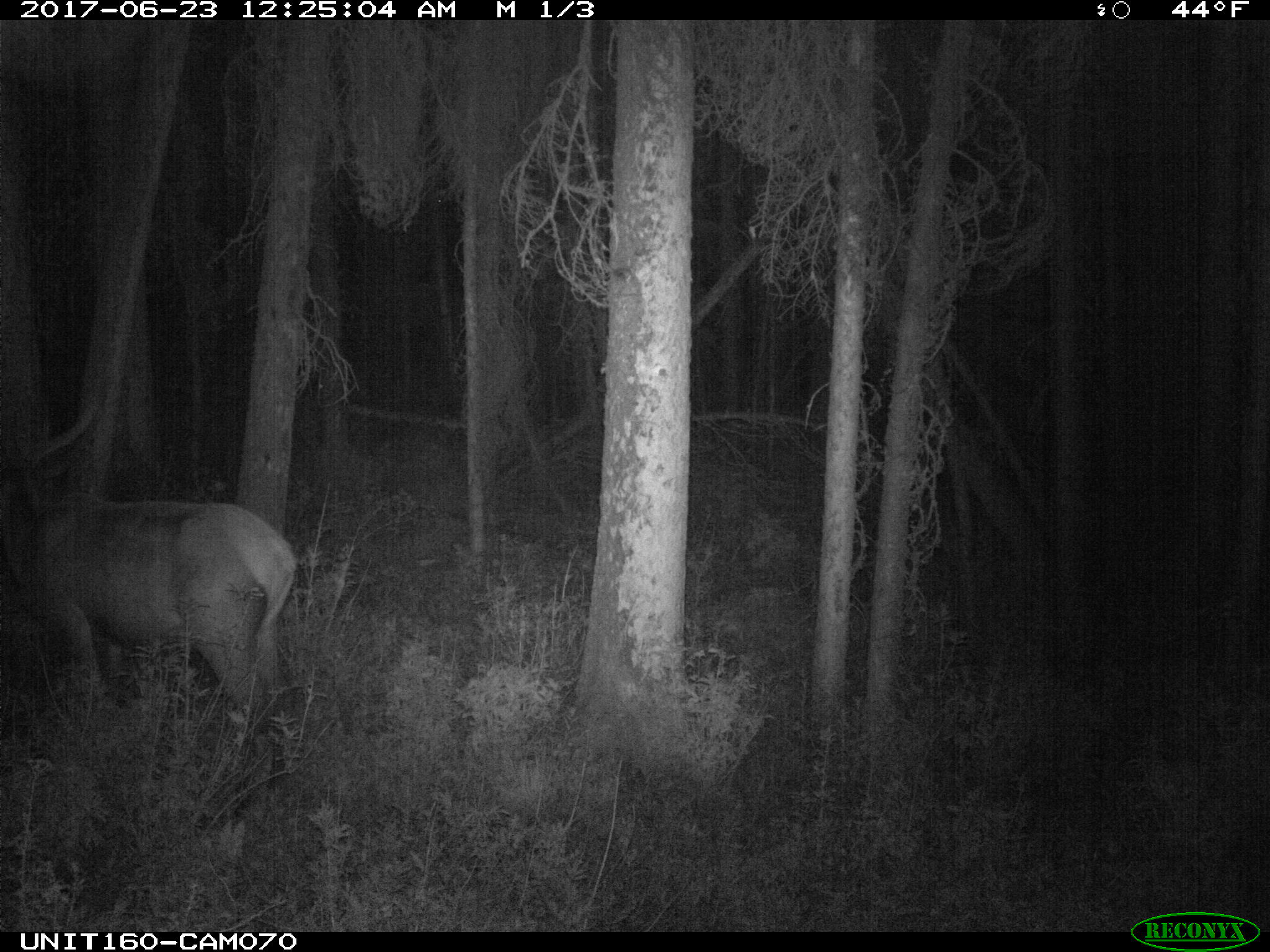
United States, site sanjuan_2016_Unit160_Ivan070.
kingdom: Animalia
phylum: Chordata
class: Mammalia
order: Artiodactyla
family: Cervidae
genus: Cervus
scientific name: Cervus elaphus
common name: red deer